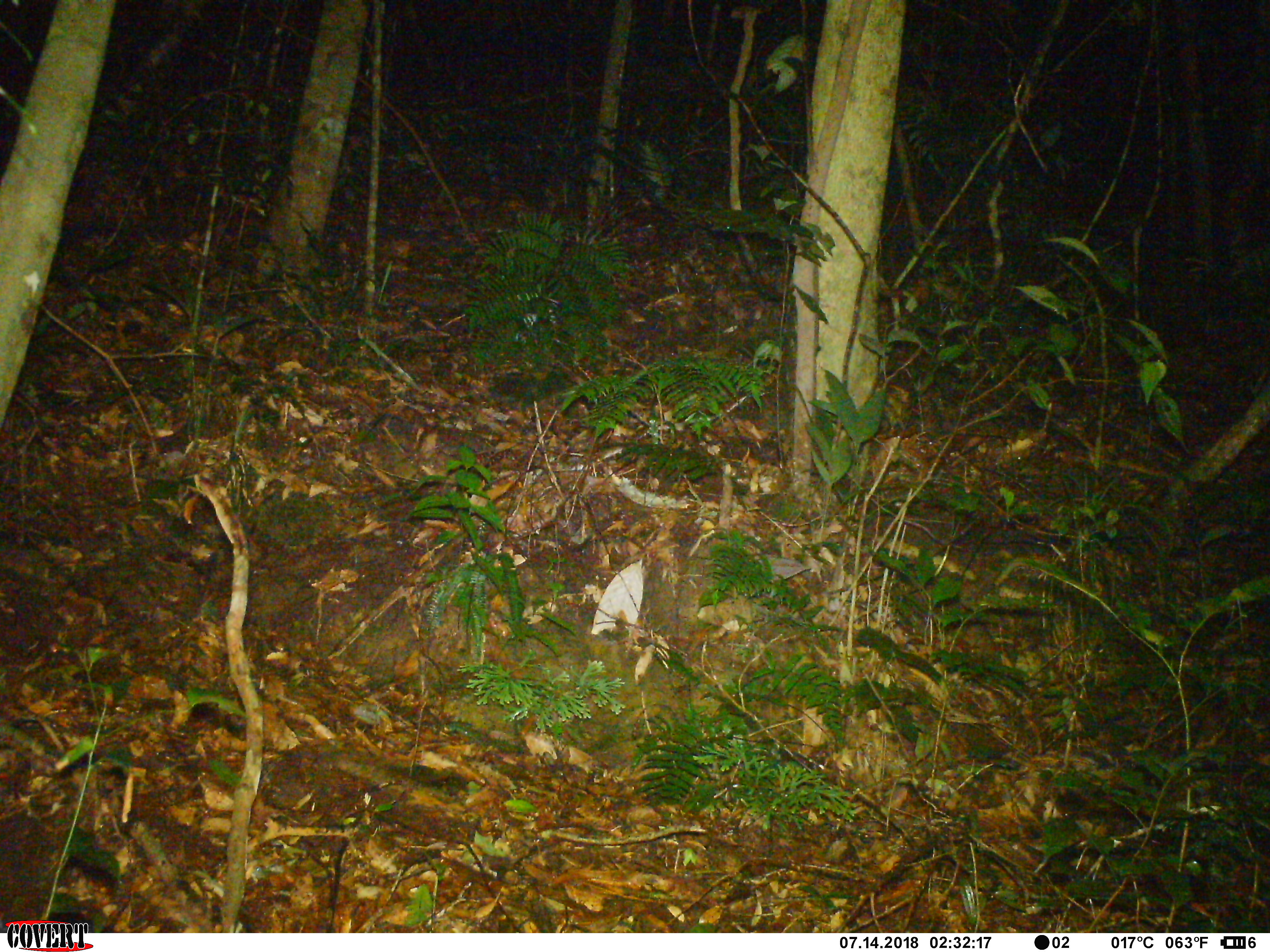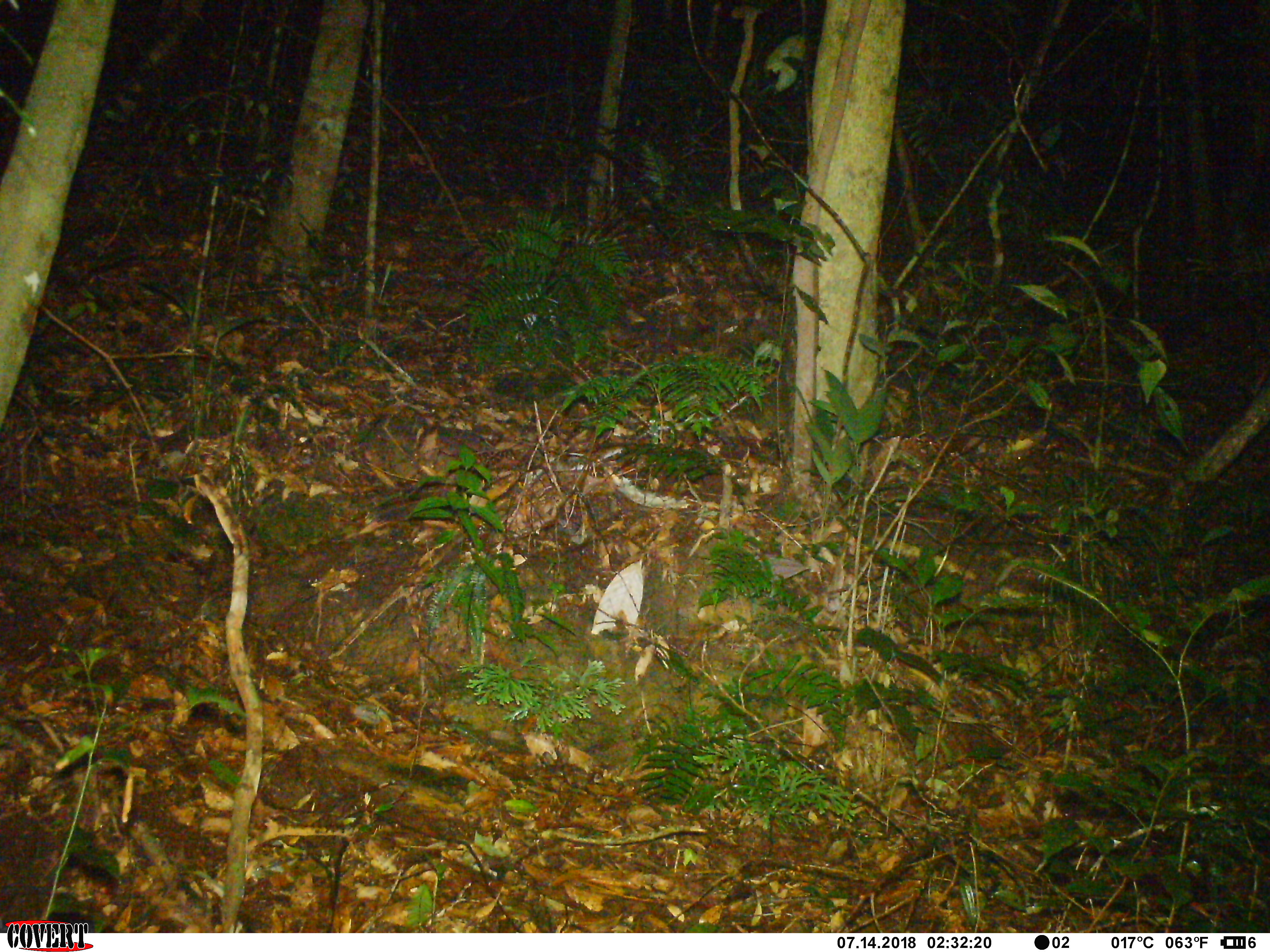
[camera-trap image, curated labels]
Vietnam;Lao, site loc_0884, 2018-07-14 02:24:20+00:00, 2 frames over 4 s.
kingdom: Animalia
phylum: Chordata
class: Mammalia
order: Rodentia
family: Muridae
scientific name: Muridae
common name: old-world mice and rats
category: unidentified murid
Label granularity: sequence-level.